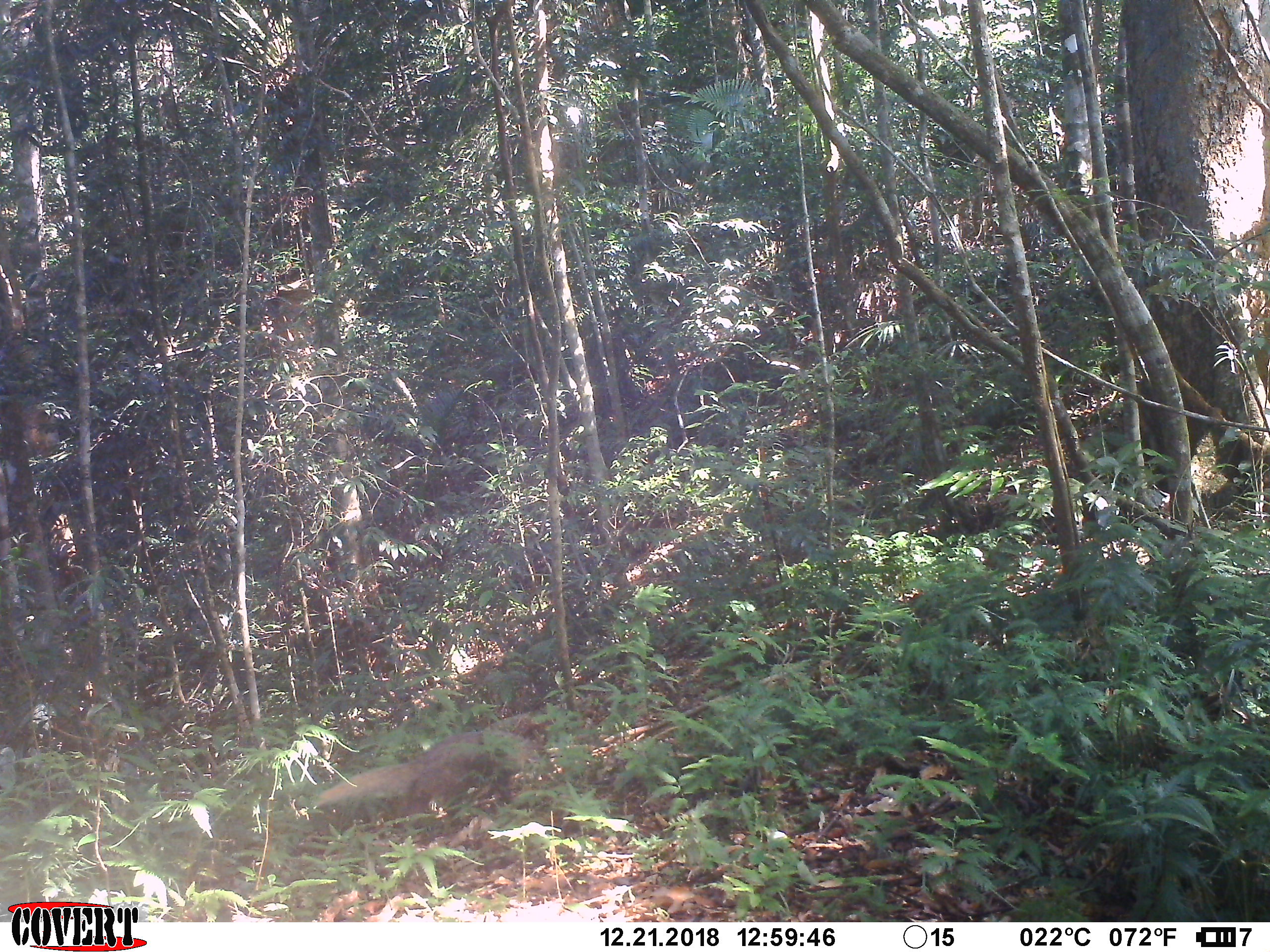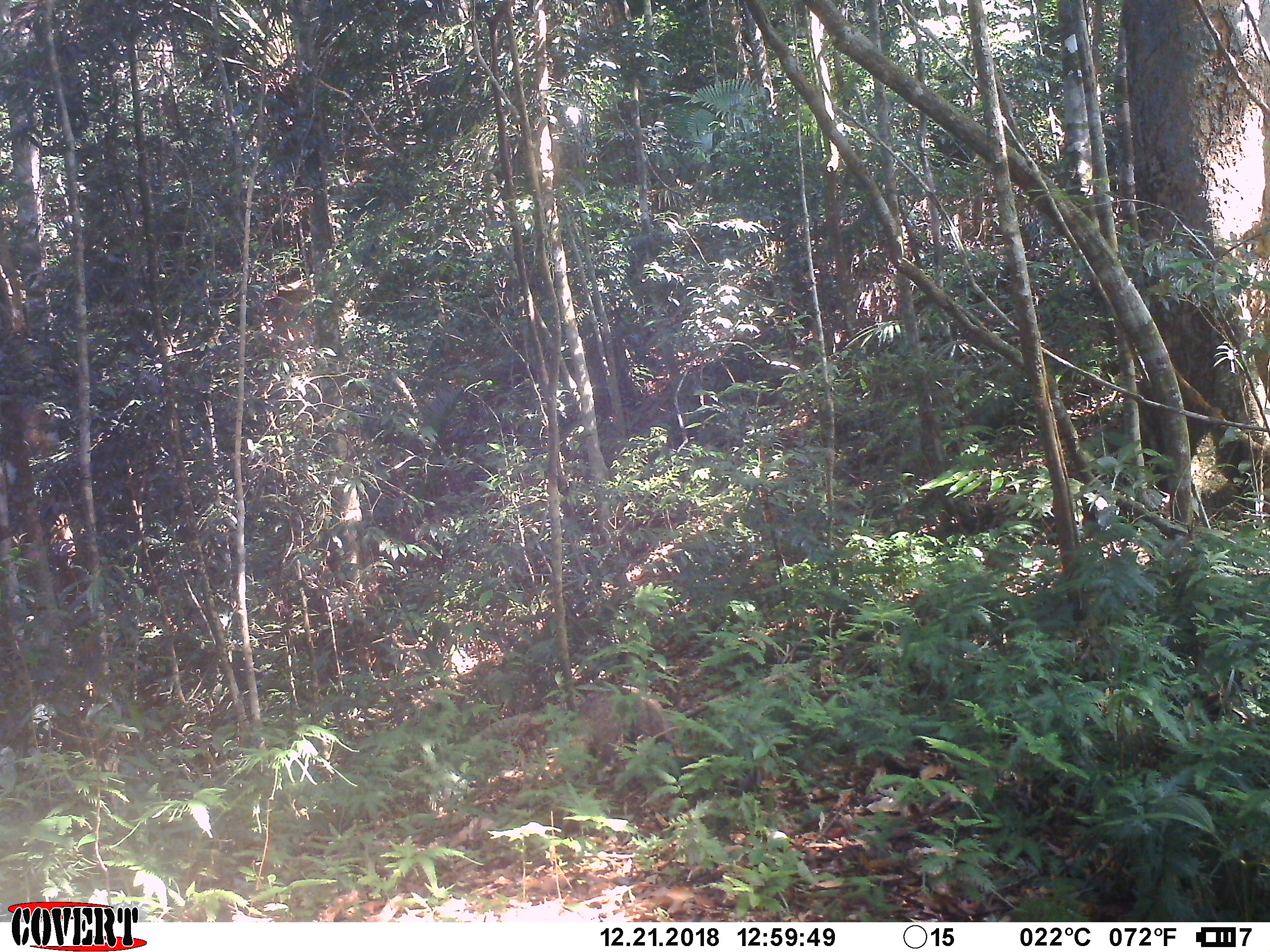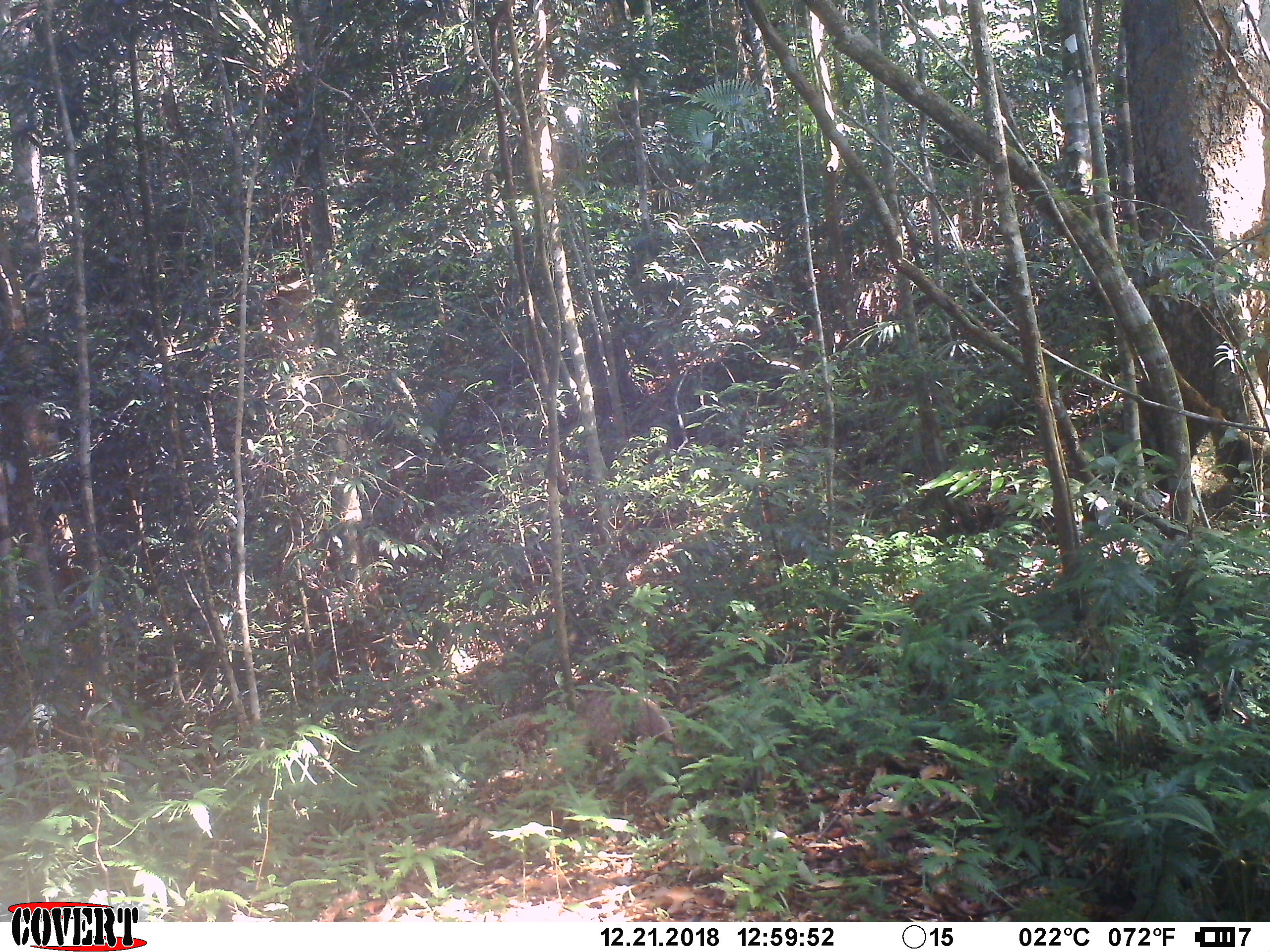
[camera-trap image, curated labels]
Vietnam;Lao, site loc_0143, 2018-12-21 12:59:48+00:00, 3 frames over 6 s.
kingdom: Animalia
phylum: Chordata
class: Mammalia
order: Carnivora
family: Herpestidae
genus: Urva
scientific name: Urva urva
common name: crab-eating mongoose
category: crab eating mongoose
Crab eating mongoose (crab-eating mongoose) (Urva urva). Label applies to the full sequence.